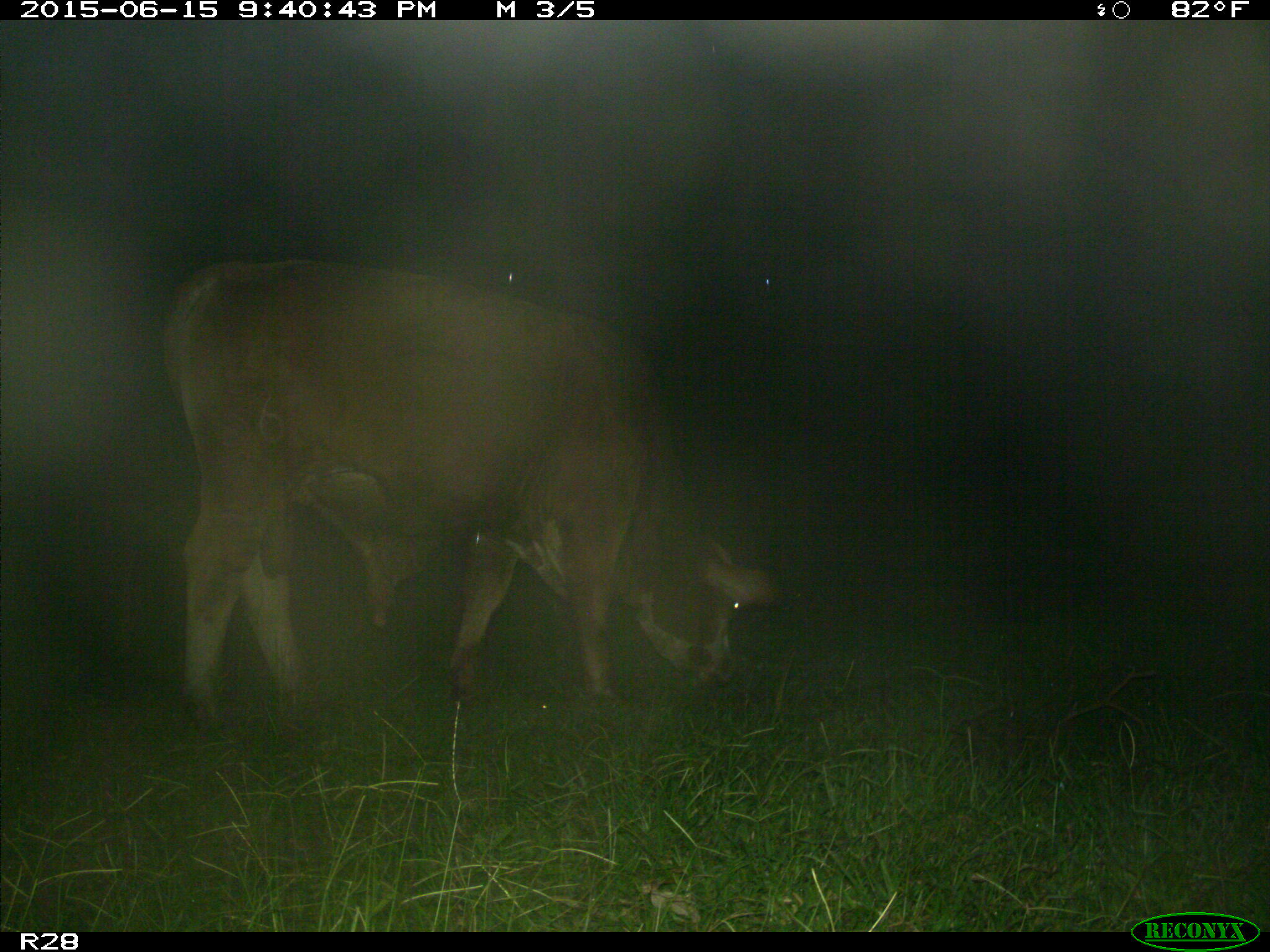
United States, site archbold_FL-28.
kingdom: Animalia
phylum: Chordata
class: Mammalia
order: Artiodactyla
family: Bovidae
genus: Bos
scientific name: Bos taurus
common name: domestic cow